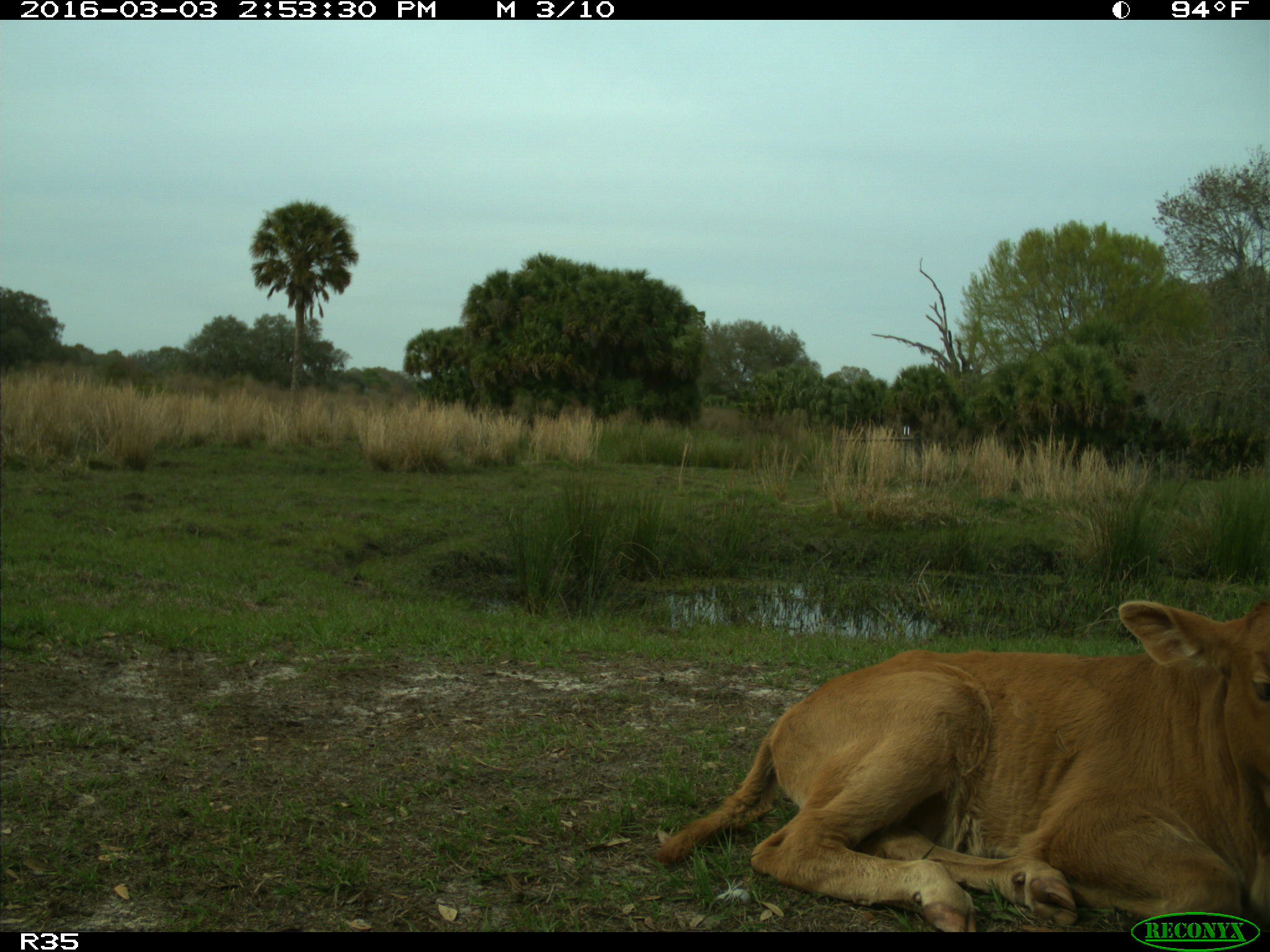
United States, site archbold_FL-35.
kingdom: Animalia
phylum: Chordata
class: Mammalia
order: Artiodactyla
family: Bovidae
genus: Bos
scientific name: Bos taurus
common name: domestic cow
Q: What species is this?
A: Bos taurus (domestic cow).